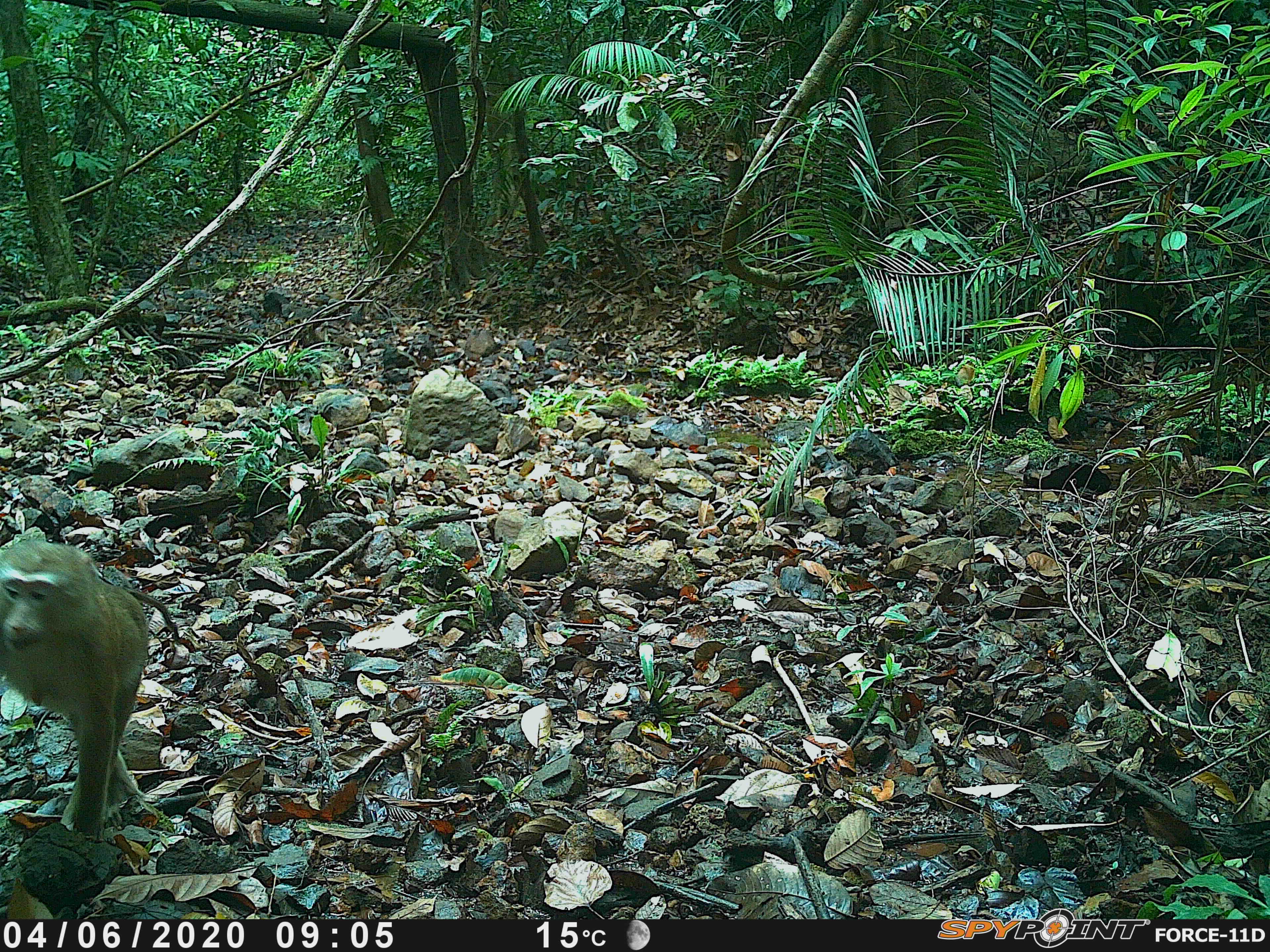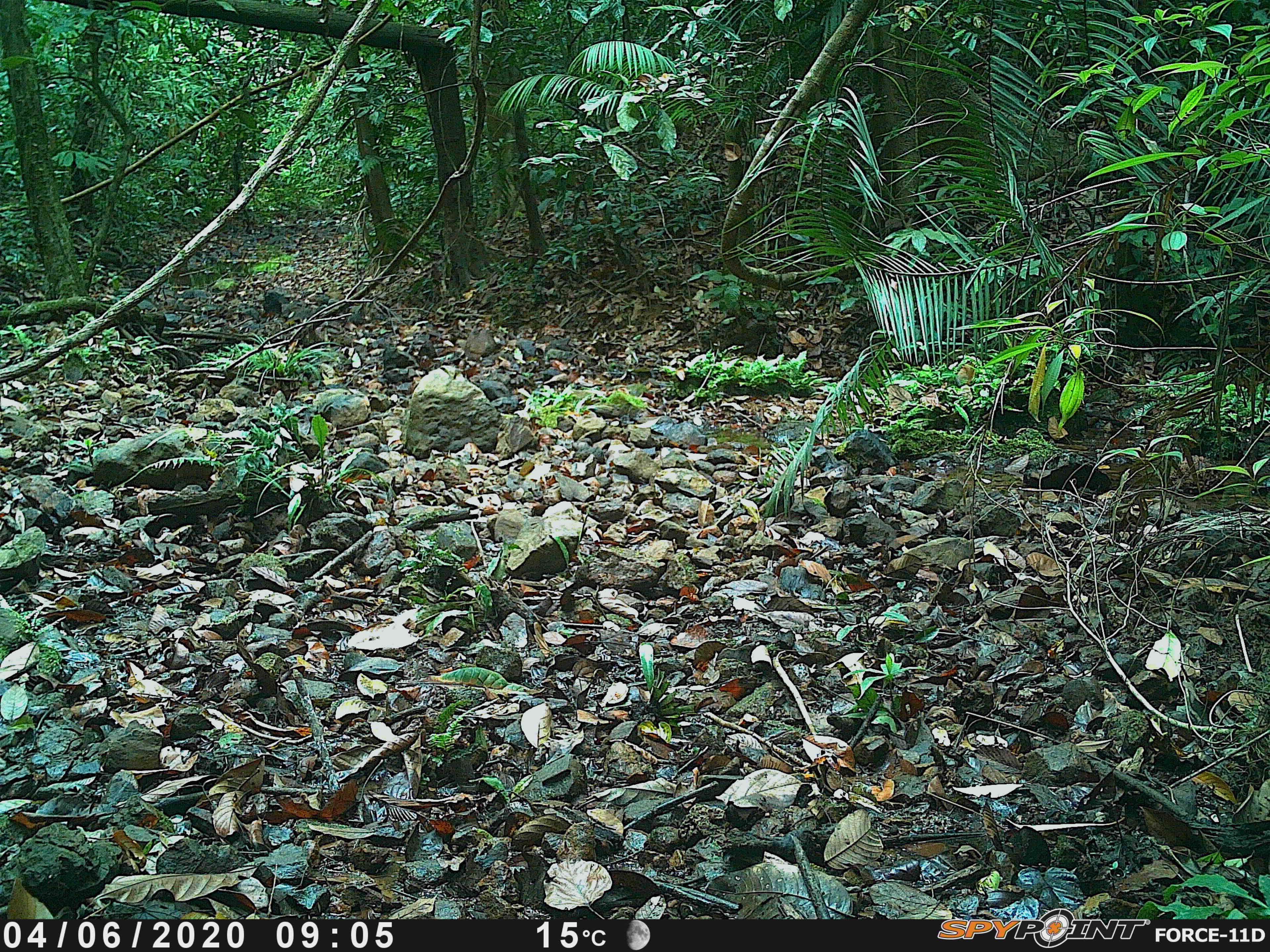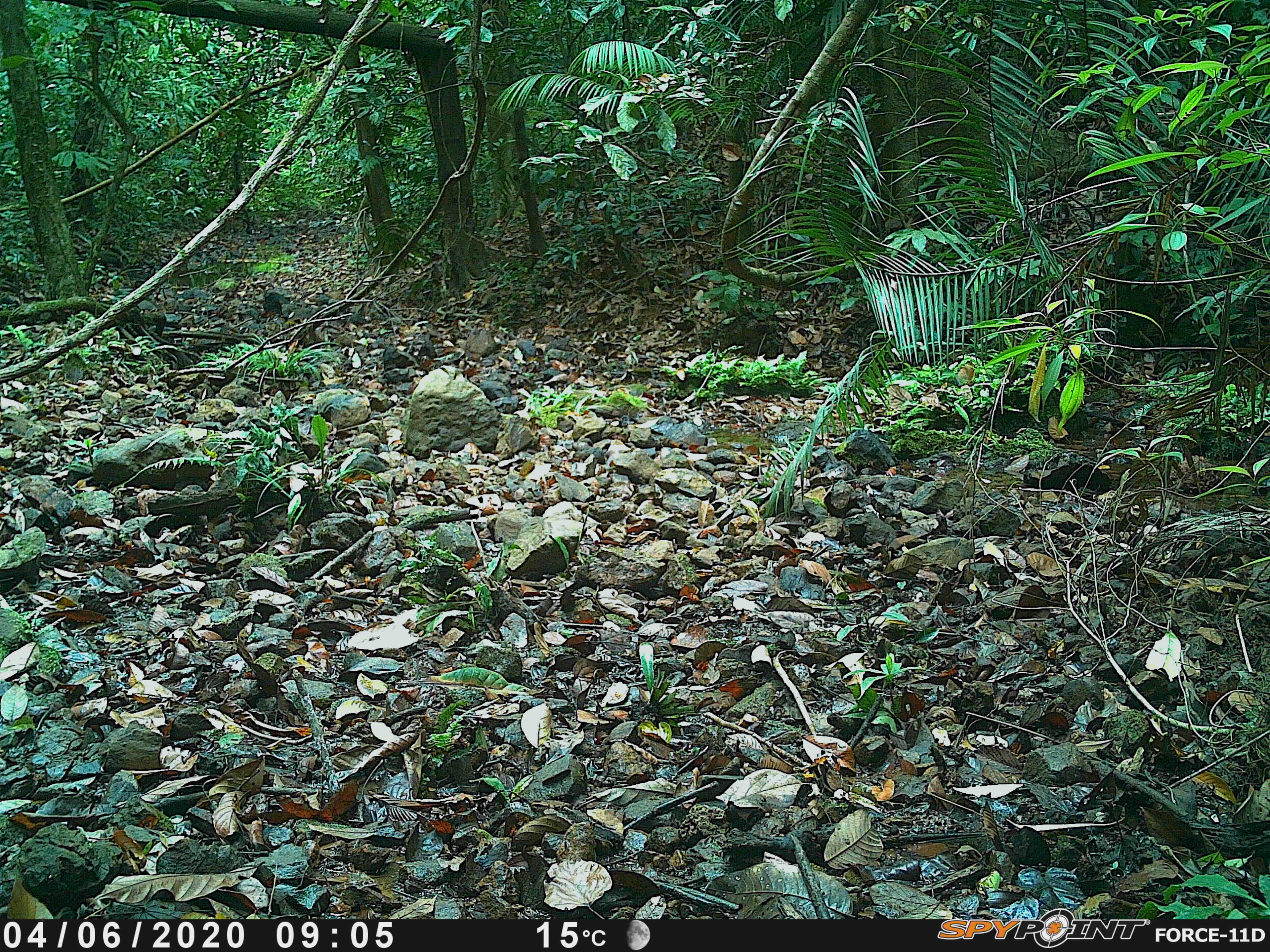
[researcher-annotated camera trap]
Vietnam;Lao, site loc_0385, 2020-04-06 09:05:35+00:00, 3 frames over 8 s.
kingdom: Animalia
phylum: Chordata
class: Mammalia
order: Primates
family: Cercopithecidae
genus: Macaca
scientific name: Macaca nemestrina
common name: pig-tailed macaque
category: pig tailed macaque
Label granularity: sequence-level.